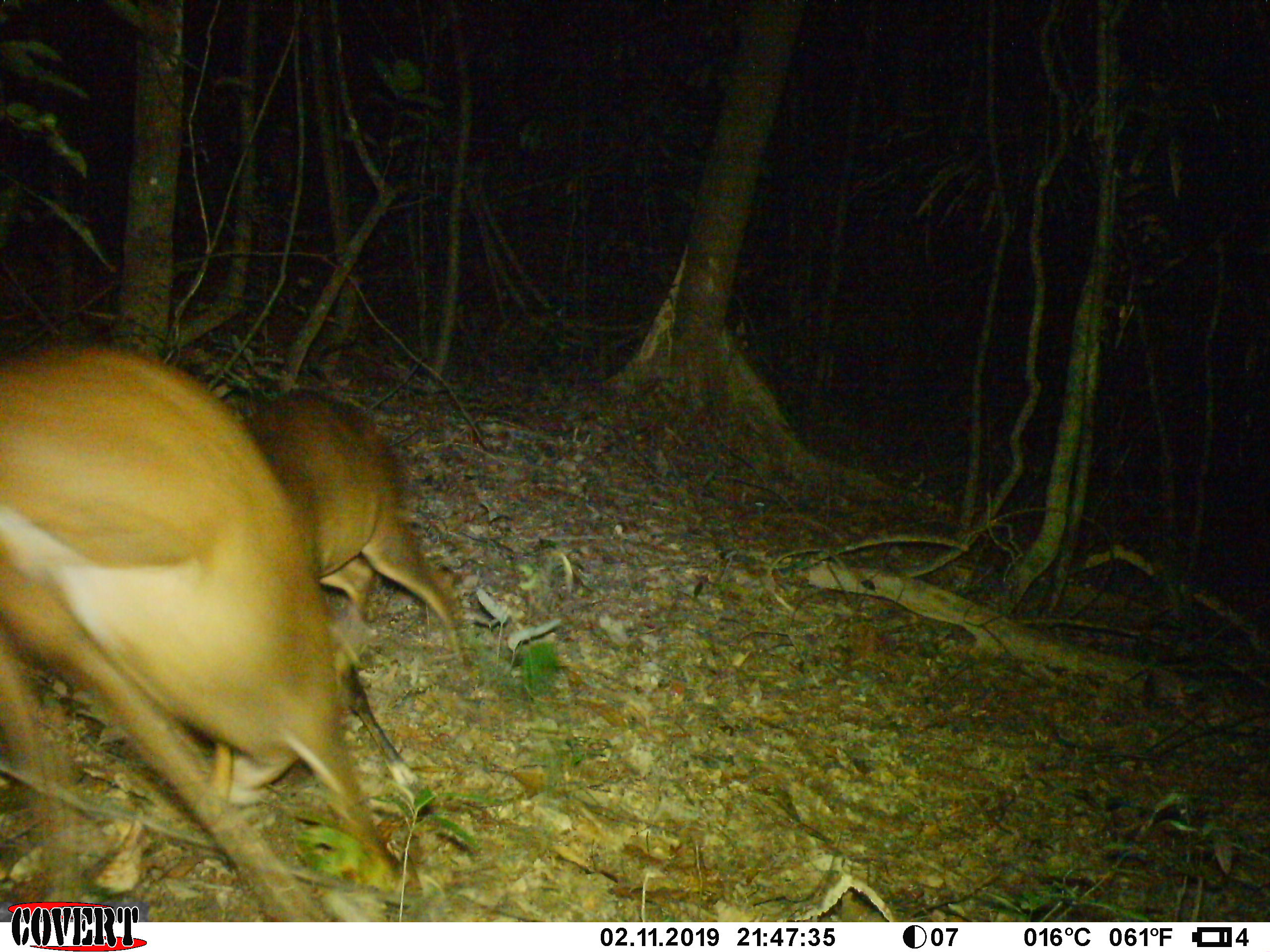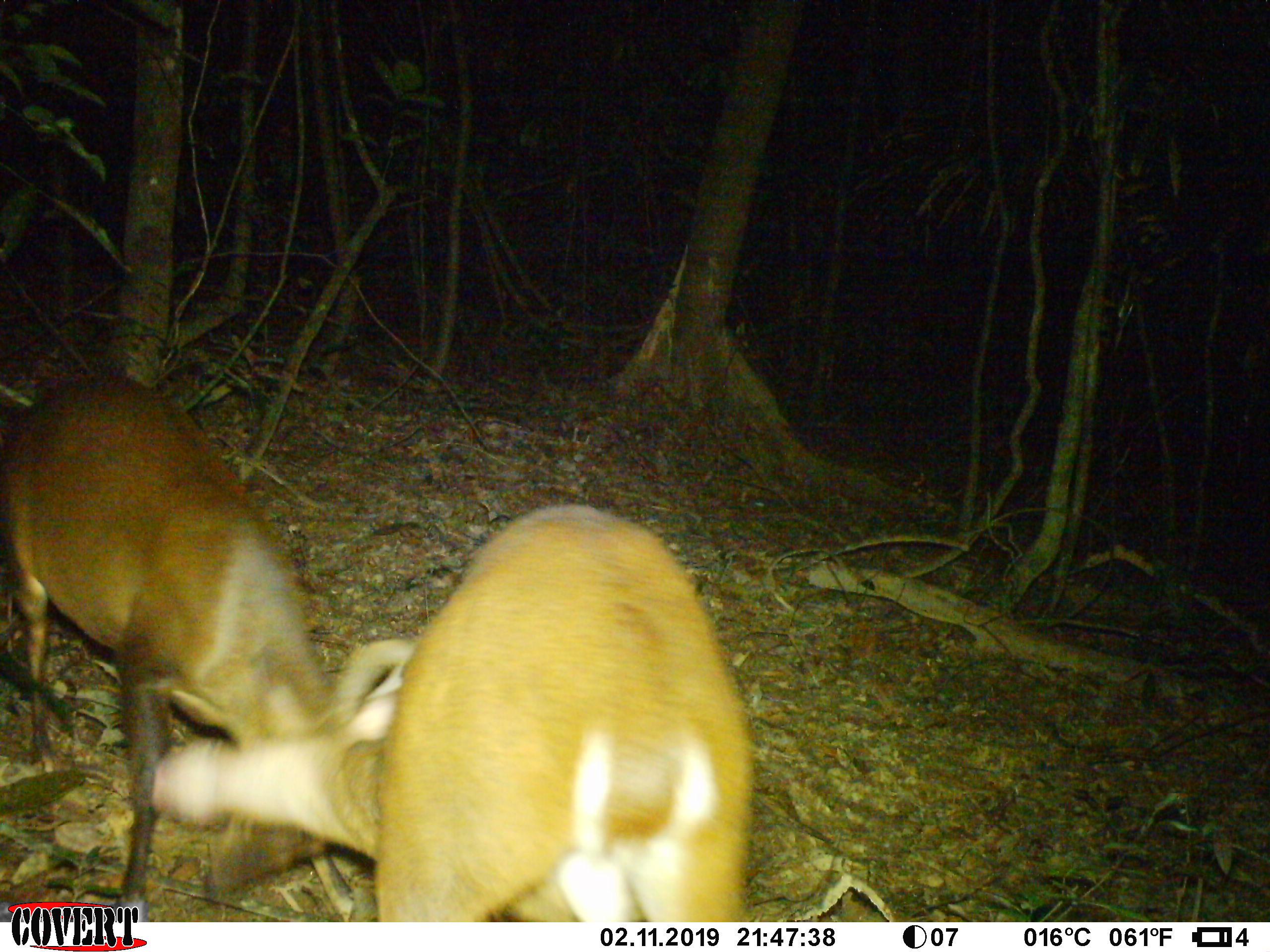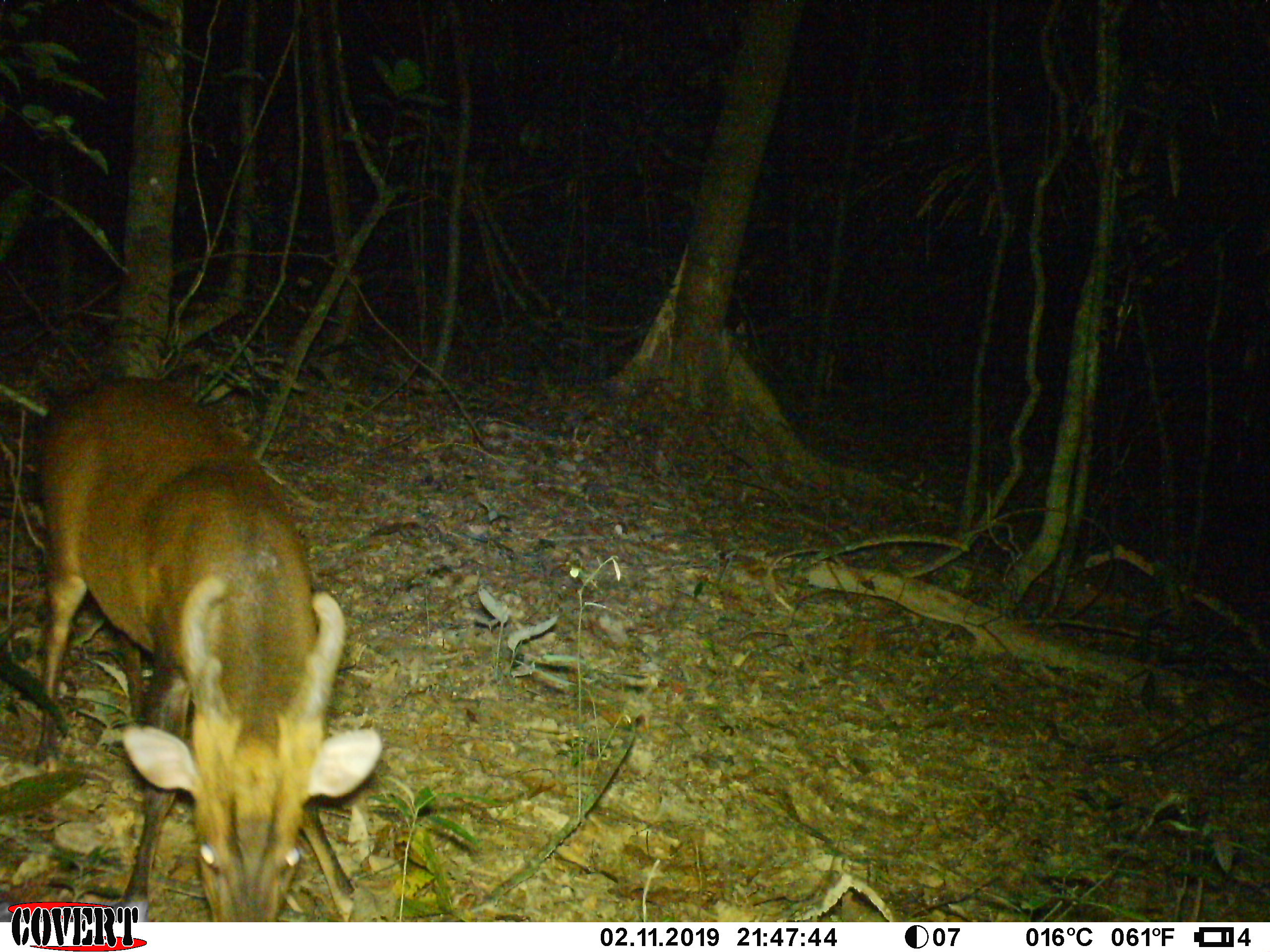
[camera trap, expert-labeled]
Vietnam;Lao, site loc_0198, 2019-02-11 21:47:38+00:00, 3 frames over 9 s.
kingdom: Animalia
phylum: Chordata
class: Mammalia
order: Artiodactyla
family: Cervidae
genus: Muntiacus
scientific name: Muntiacus vuquangensis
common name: large-antlered muntjac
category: large antlered muntjac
Large antlered muntjac (large-antlered muntjac) (Muntiacus vuquangensis). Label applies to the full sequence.